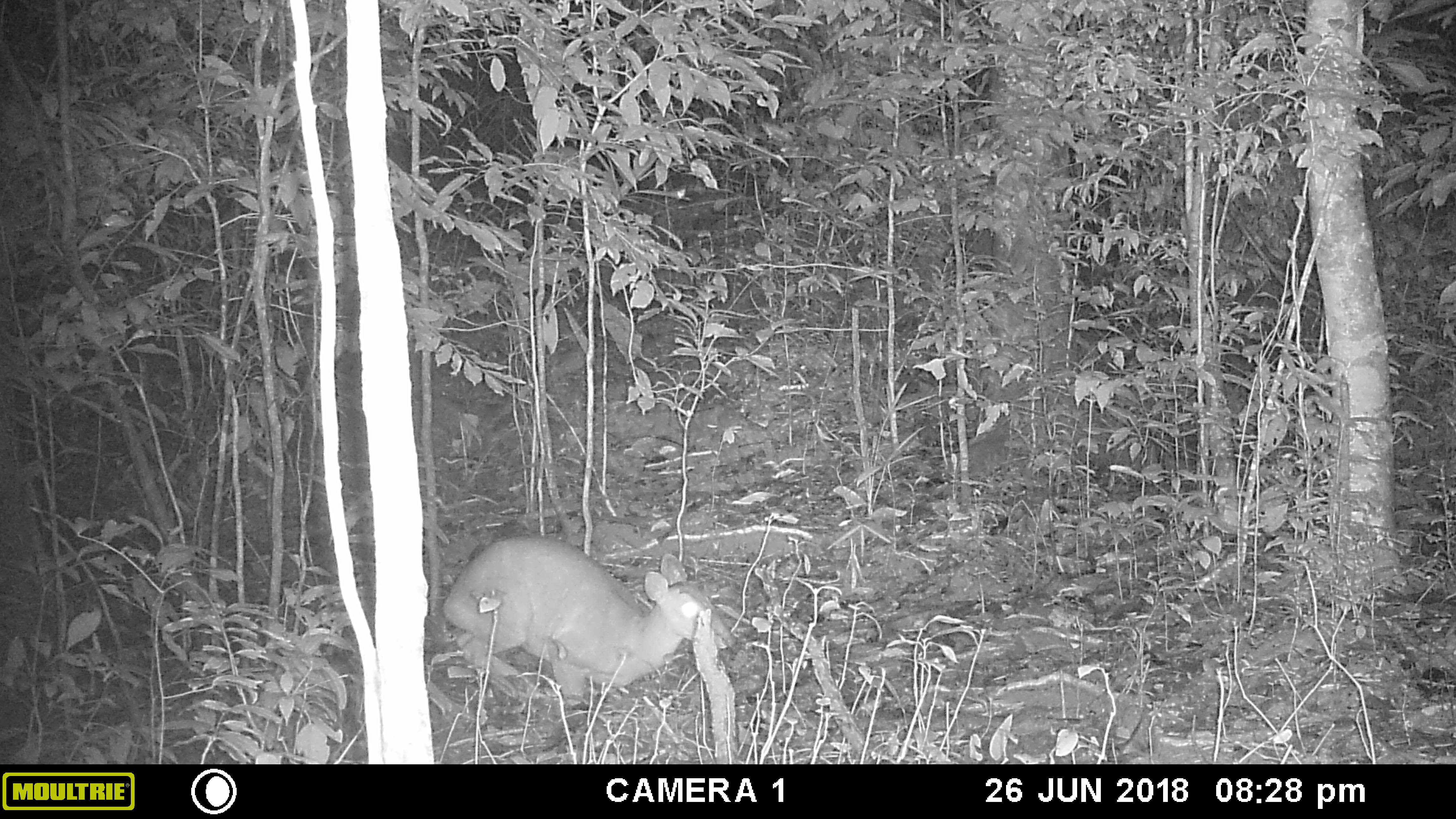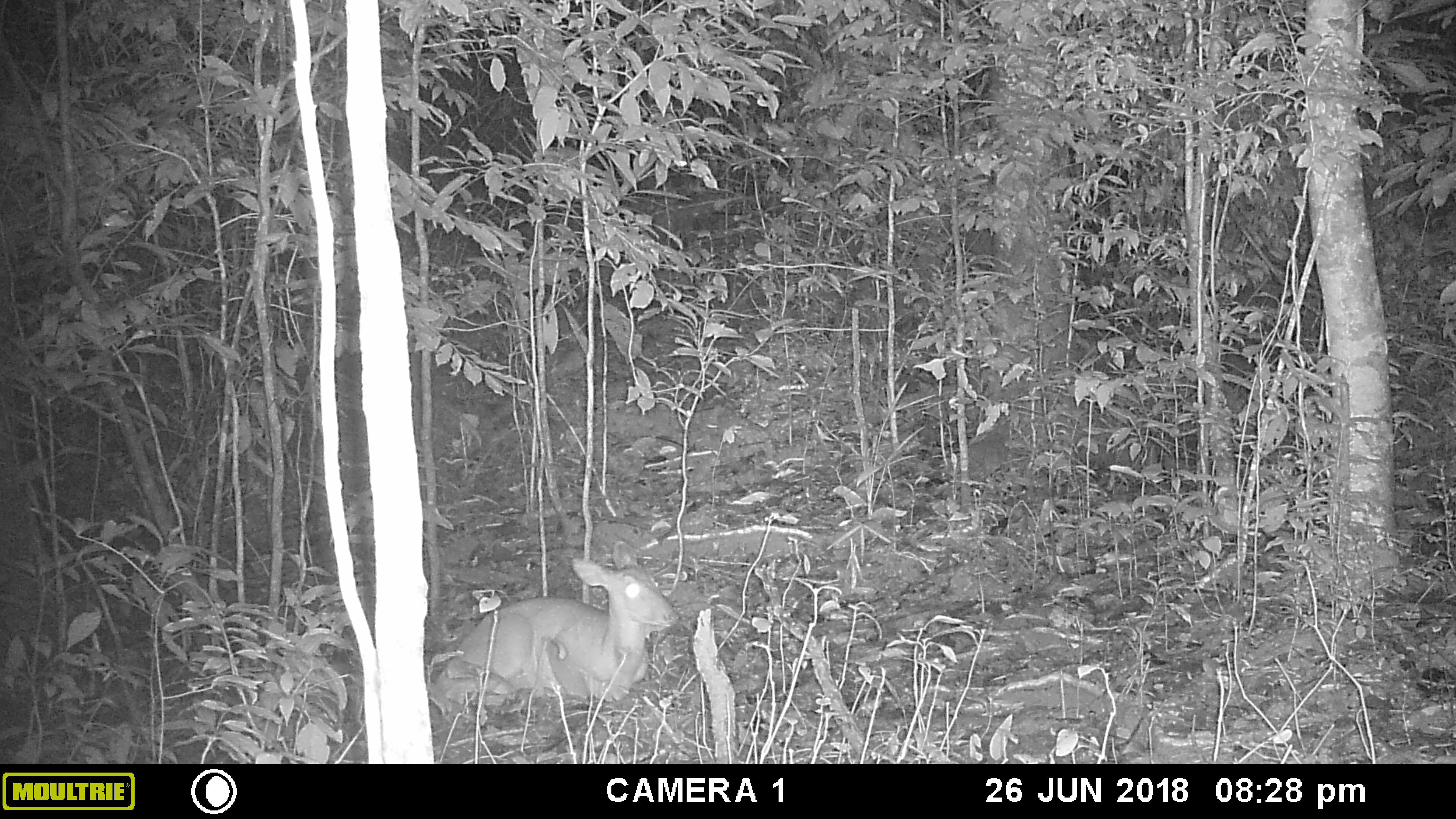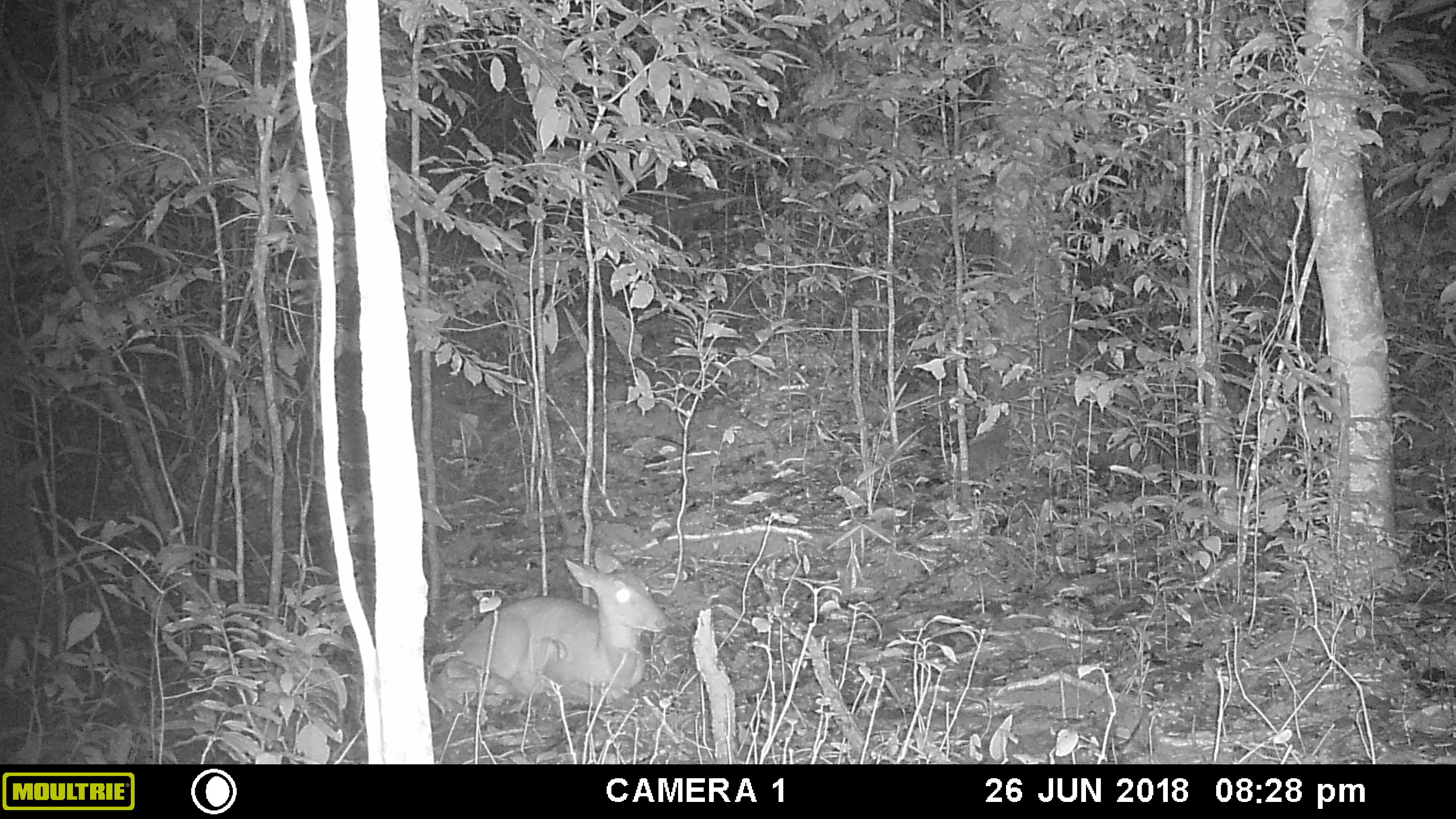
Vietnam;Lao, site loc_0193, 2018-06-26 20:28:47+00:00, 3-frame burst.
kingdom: Animalia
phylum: Chordata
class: Mammalia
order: Artiodactyla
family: Cervidae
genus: Muntiacus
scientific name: Muntiacus vuquangensis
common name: large-antlered muntjac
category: large antlered muntjac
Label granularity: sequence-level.